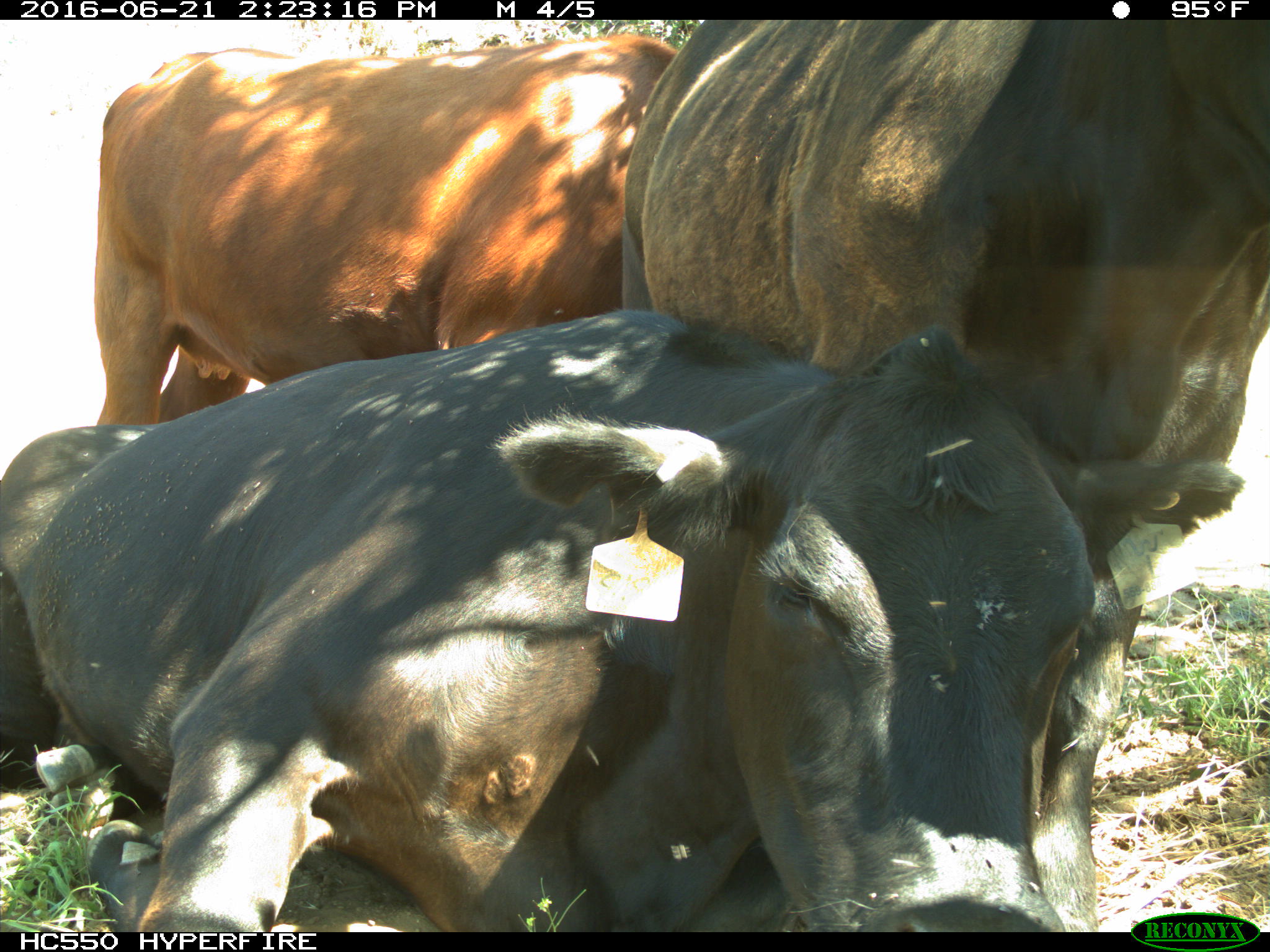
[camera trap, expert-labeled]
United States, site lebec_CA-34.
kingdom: Animalia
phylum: Chordata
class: Mammalia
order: Artiodactyla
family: Bovidae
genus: Bos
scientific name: Bos taurus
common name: domestic cow